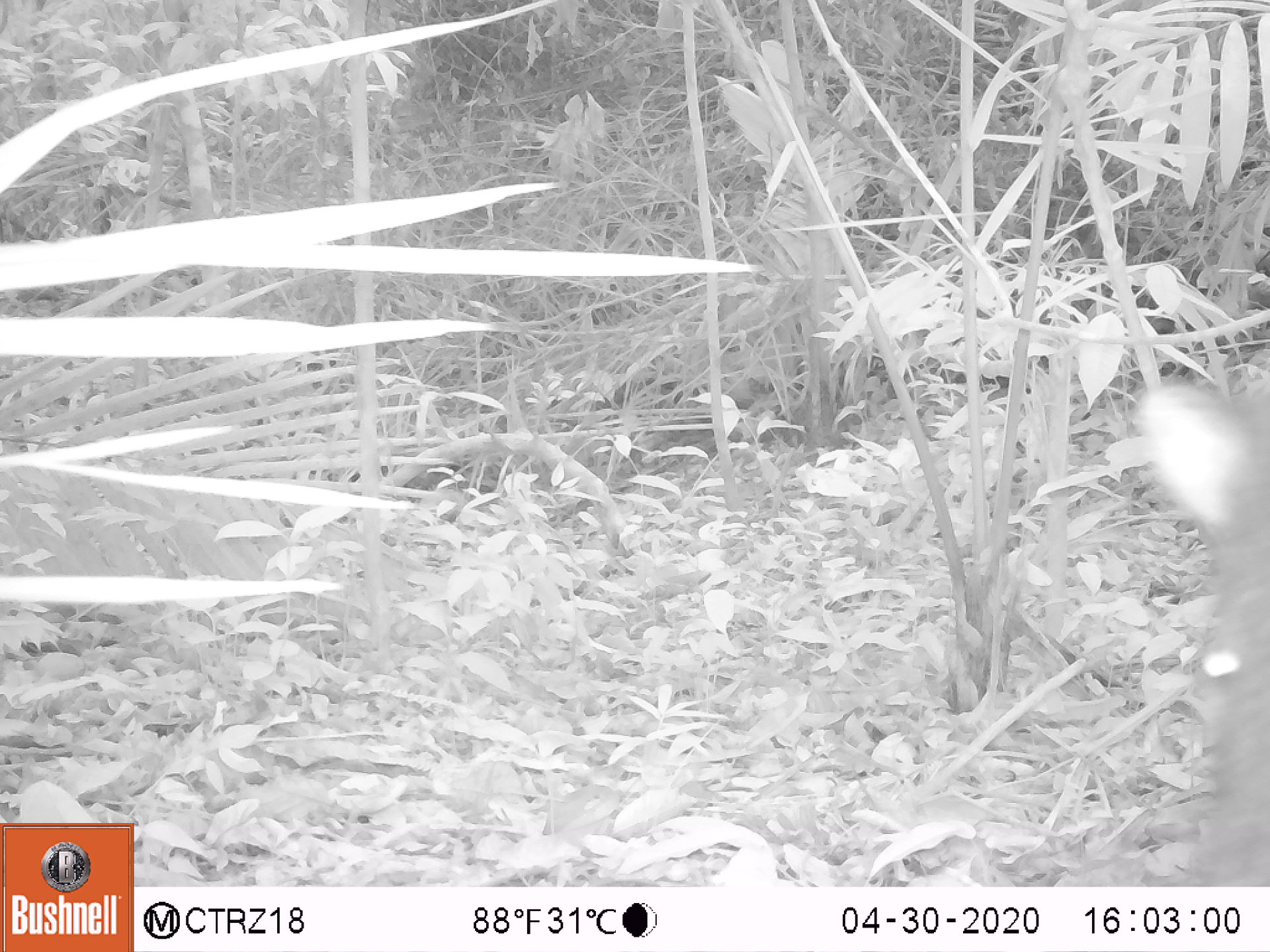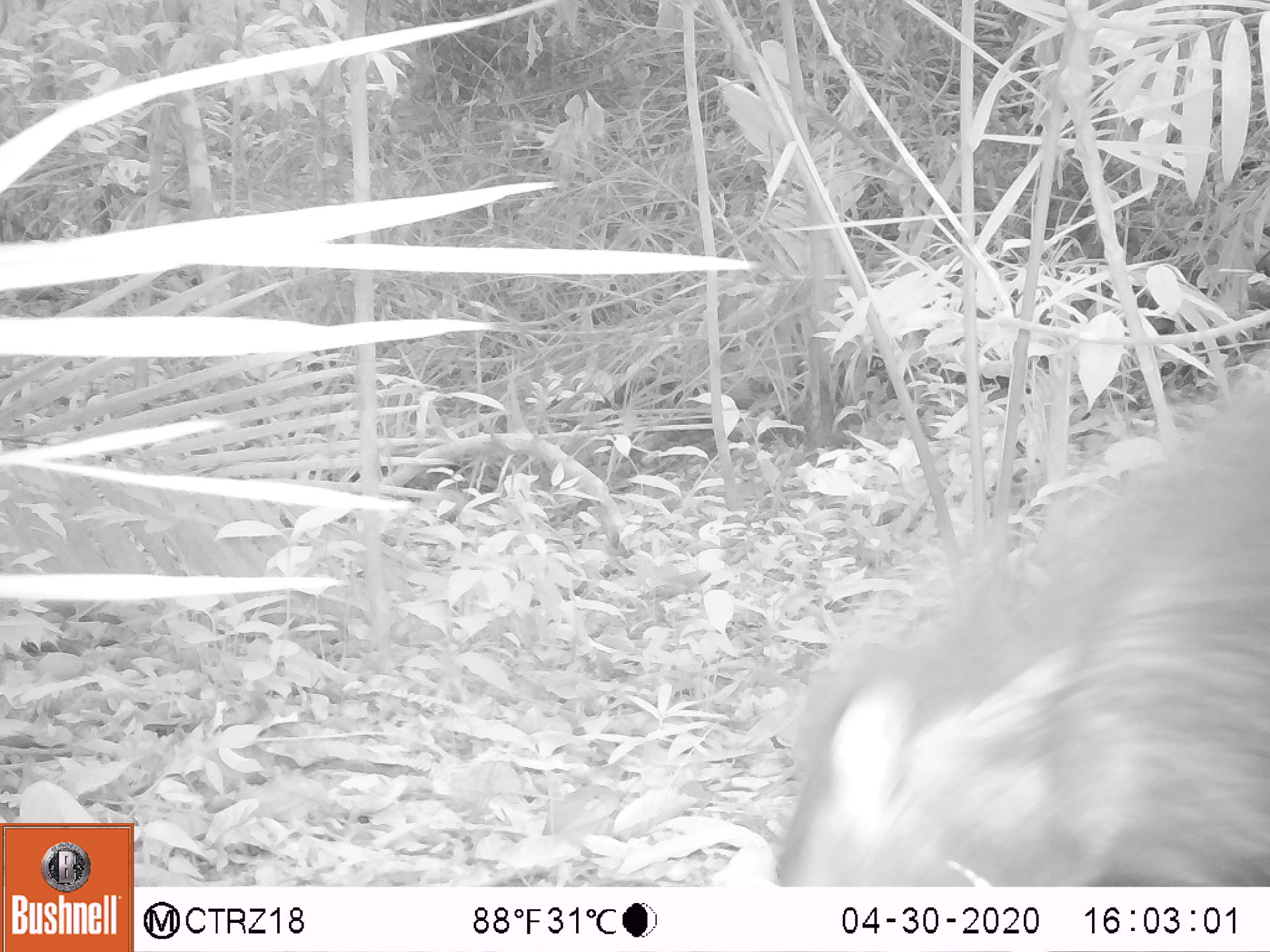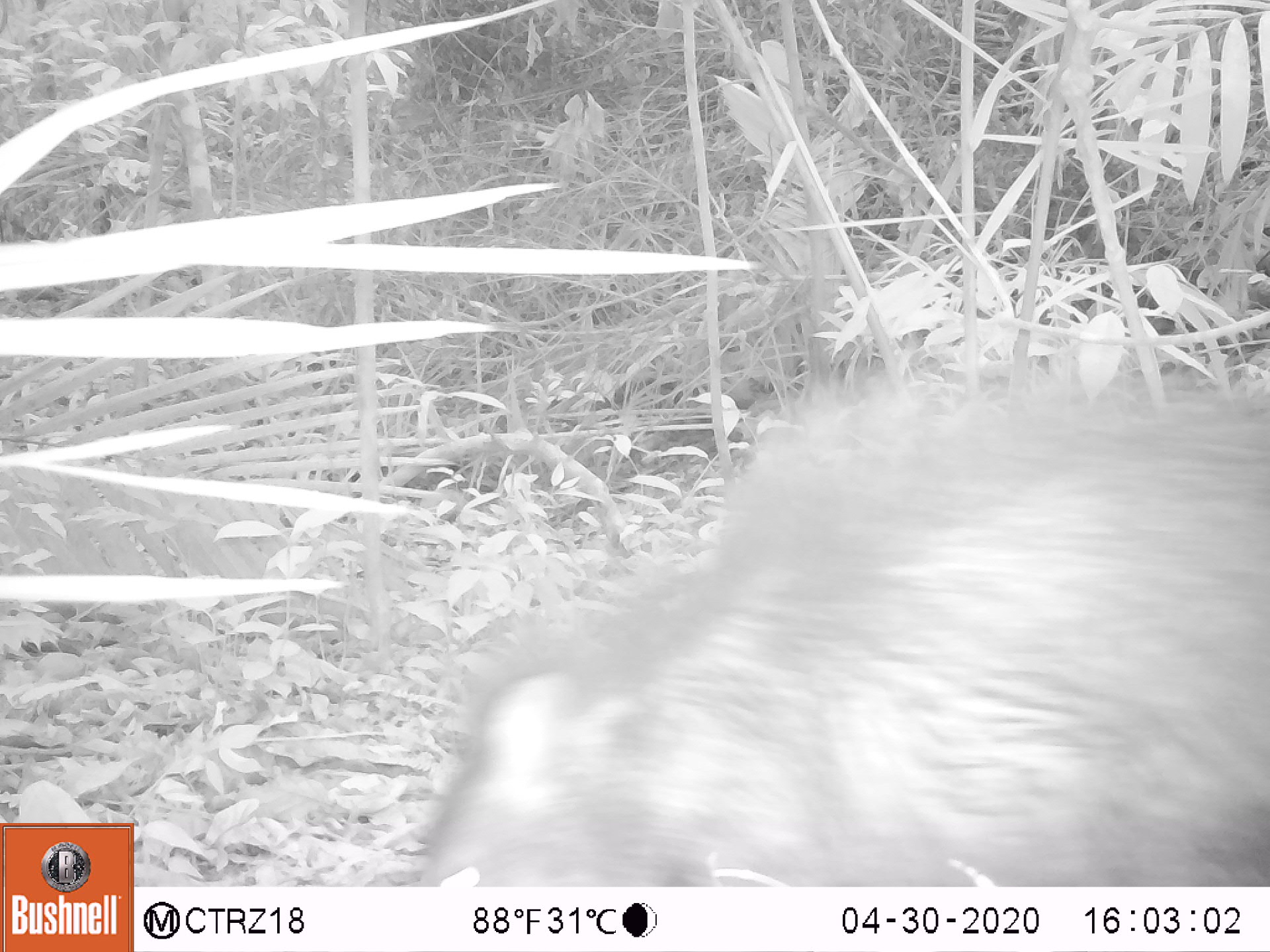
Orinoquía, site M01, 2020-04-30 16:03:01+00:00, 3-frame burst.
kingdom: Animalia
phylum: Chordata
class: Mammalia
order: Artiodactyla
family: Tayassuidae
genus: Pecari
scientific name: Pecari tajacu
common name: collared peccary